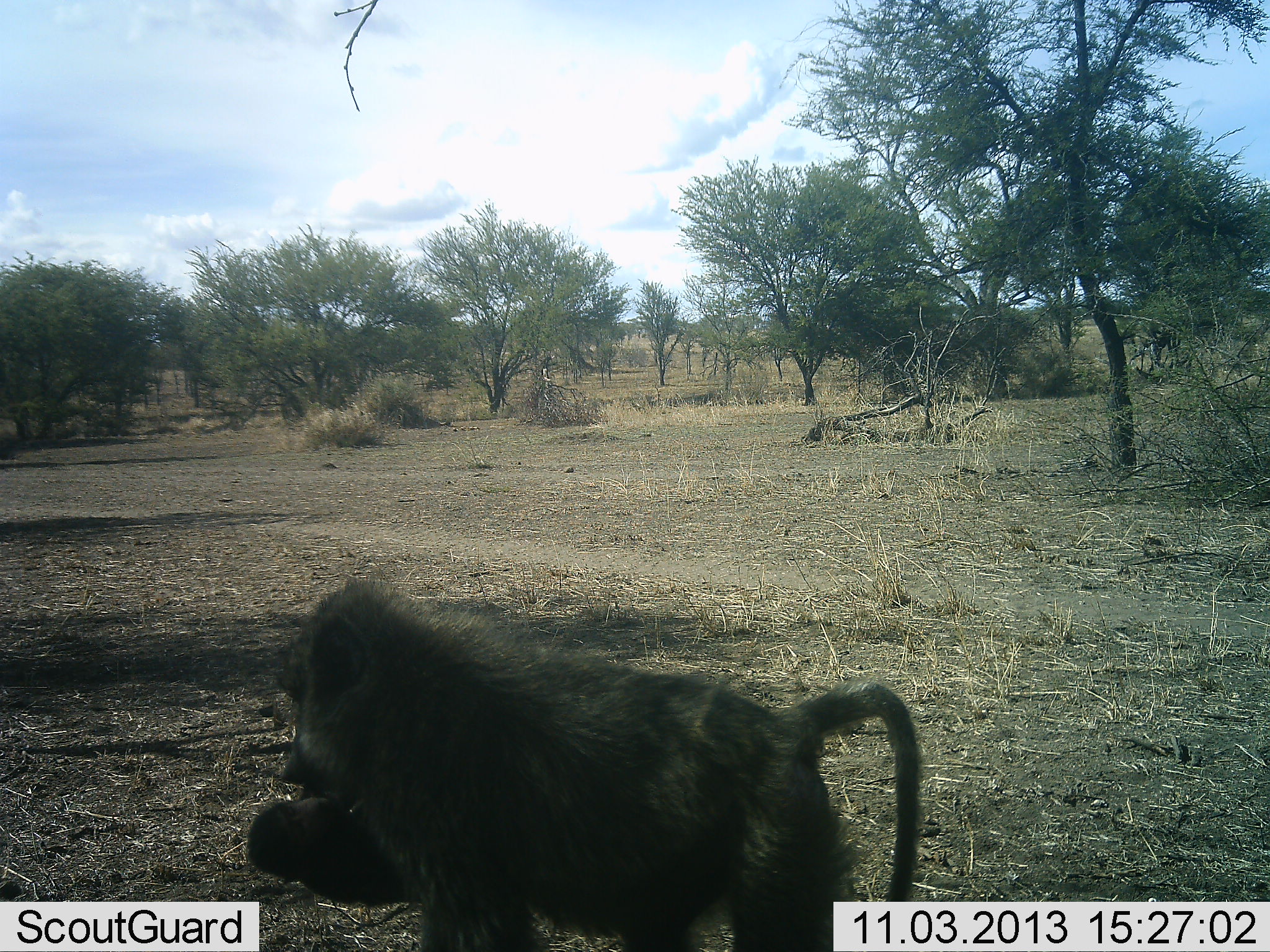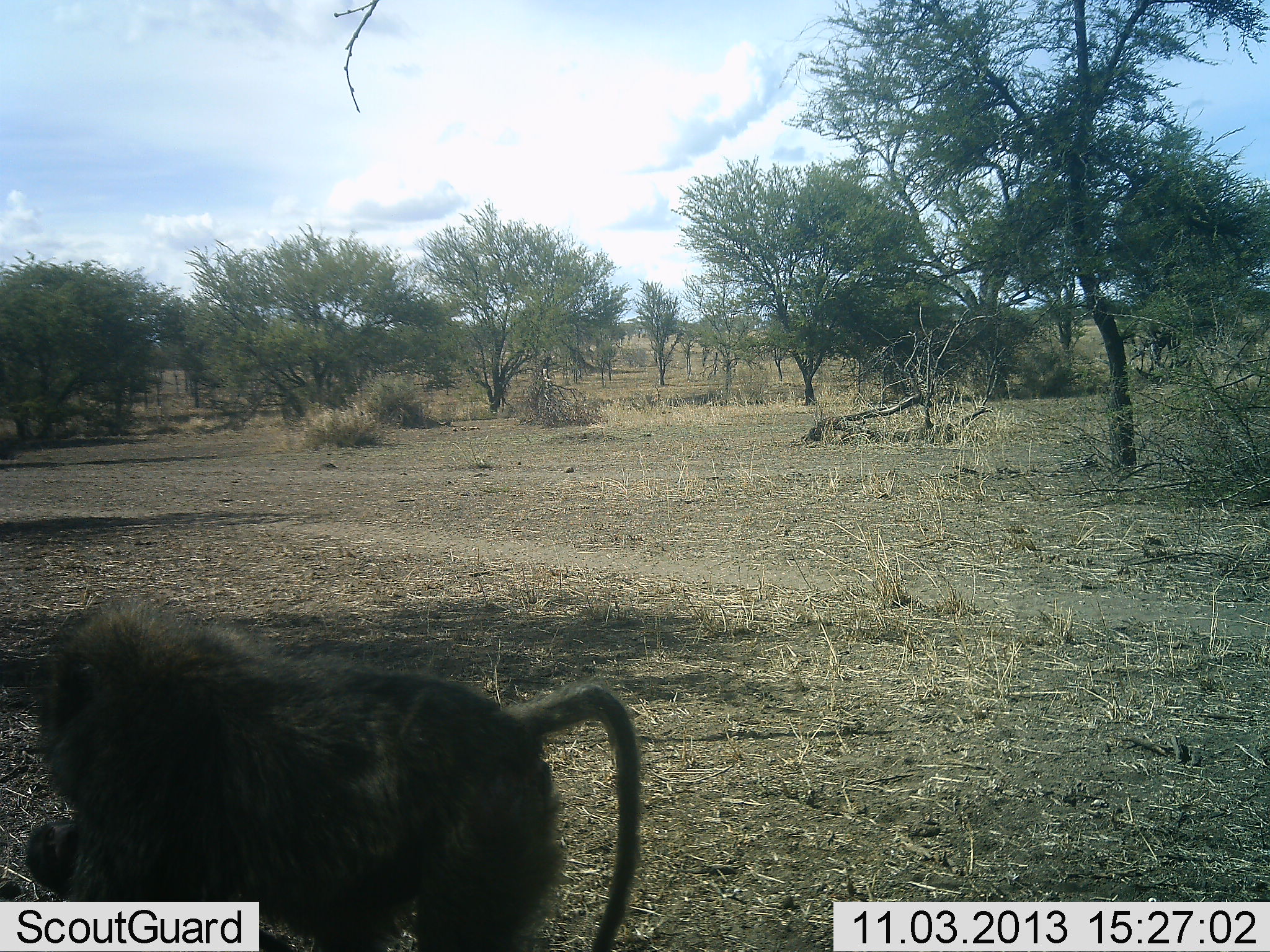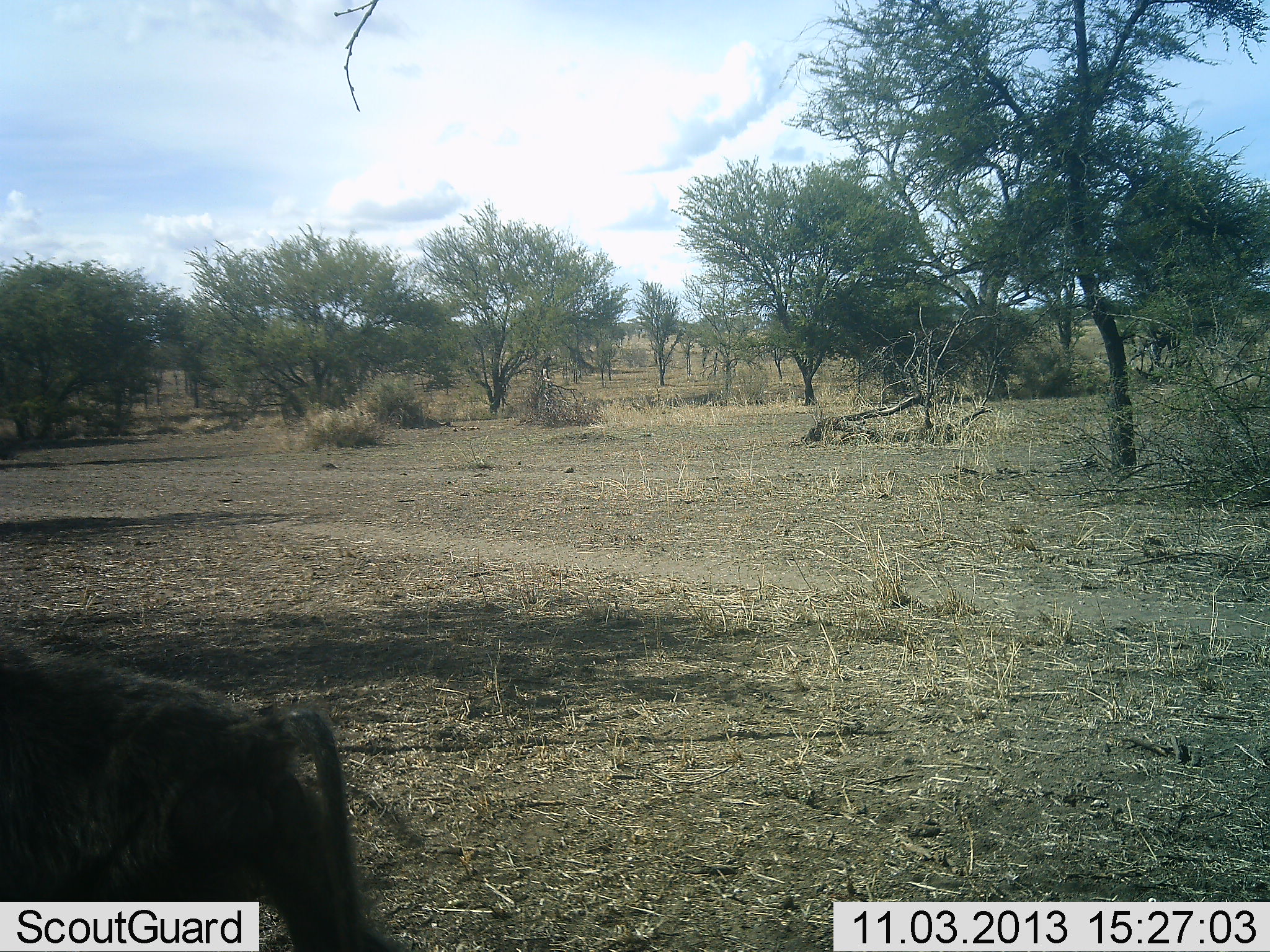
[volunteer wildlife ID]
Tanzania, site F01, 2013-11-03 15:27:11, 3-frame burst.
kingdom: Animalia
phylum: Chordata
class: Mammalia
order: Primates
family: Cercopithecidae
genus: Papio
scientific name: Papio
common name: baboon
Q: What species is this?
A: Baboon (Papio).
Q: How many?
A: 1.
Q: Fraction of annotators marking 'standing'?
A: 10%.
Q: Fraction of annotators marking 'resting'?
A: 0%.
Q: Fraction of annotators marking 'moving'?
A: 100%.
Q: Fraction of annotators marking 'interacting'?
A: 0%.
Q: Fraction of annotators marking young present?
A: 10%.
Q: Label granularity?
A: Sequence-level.